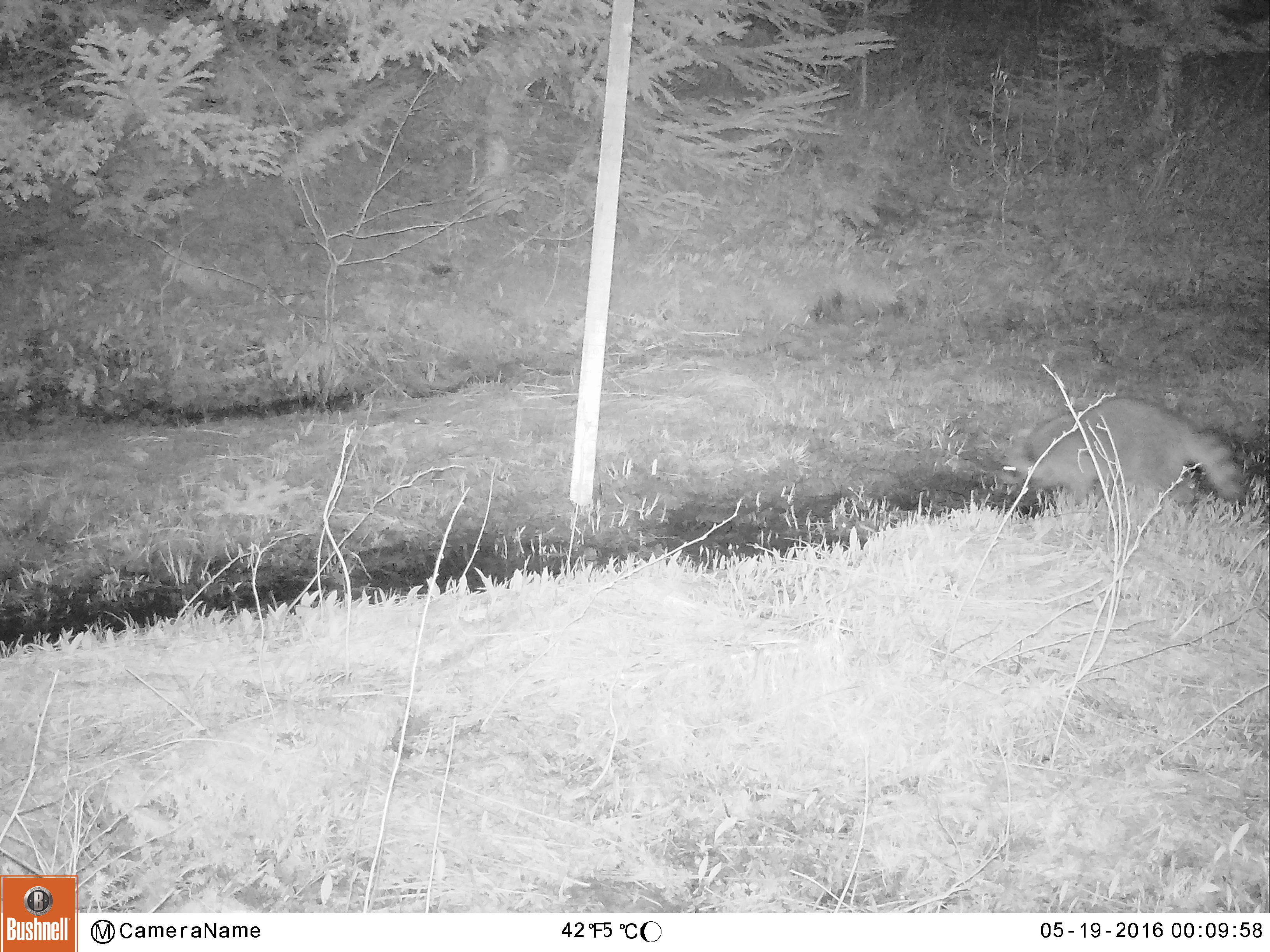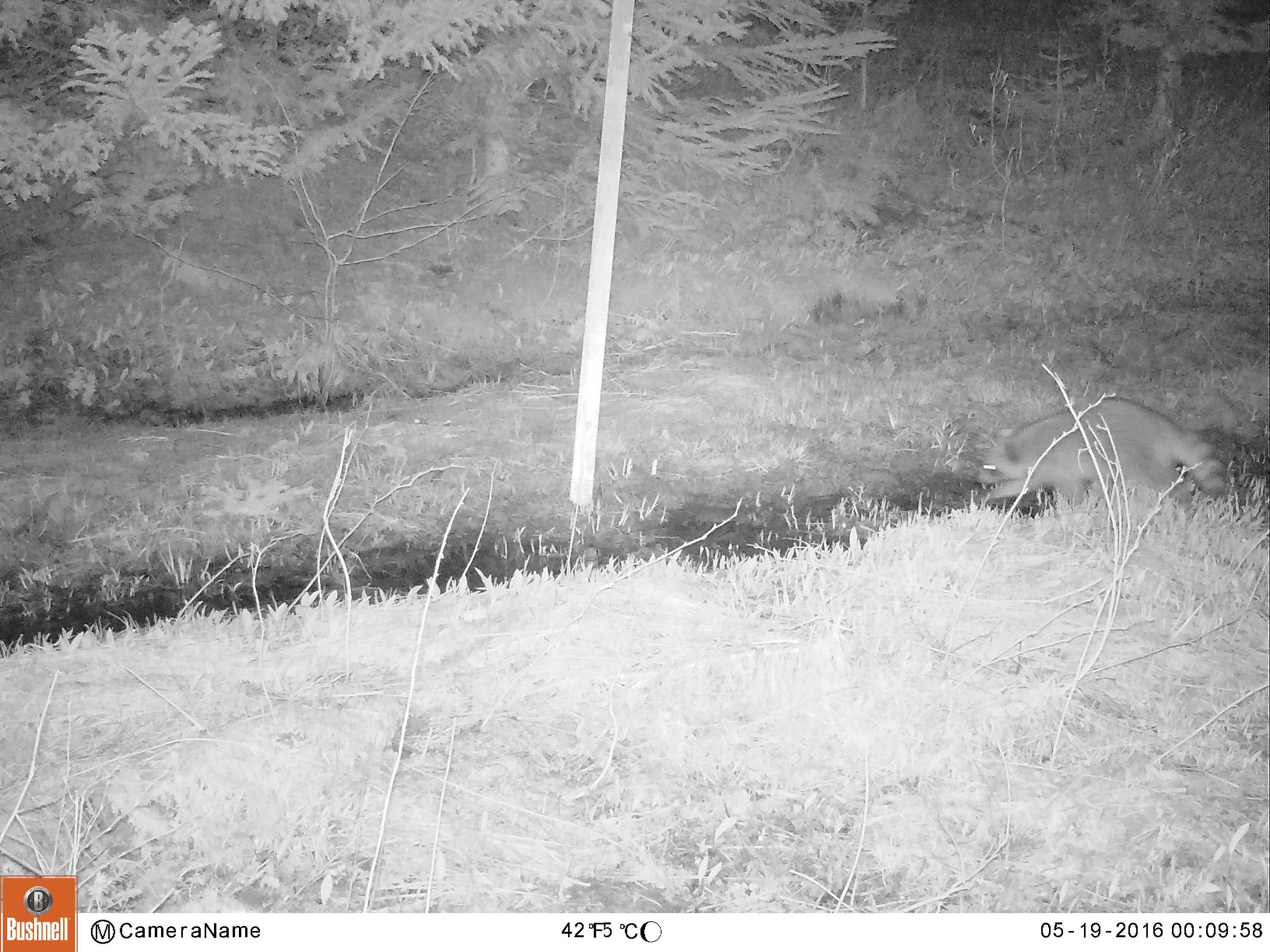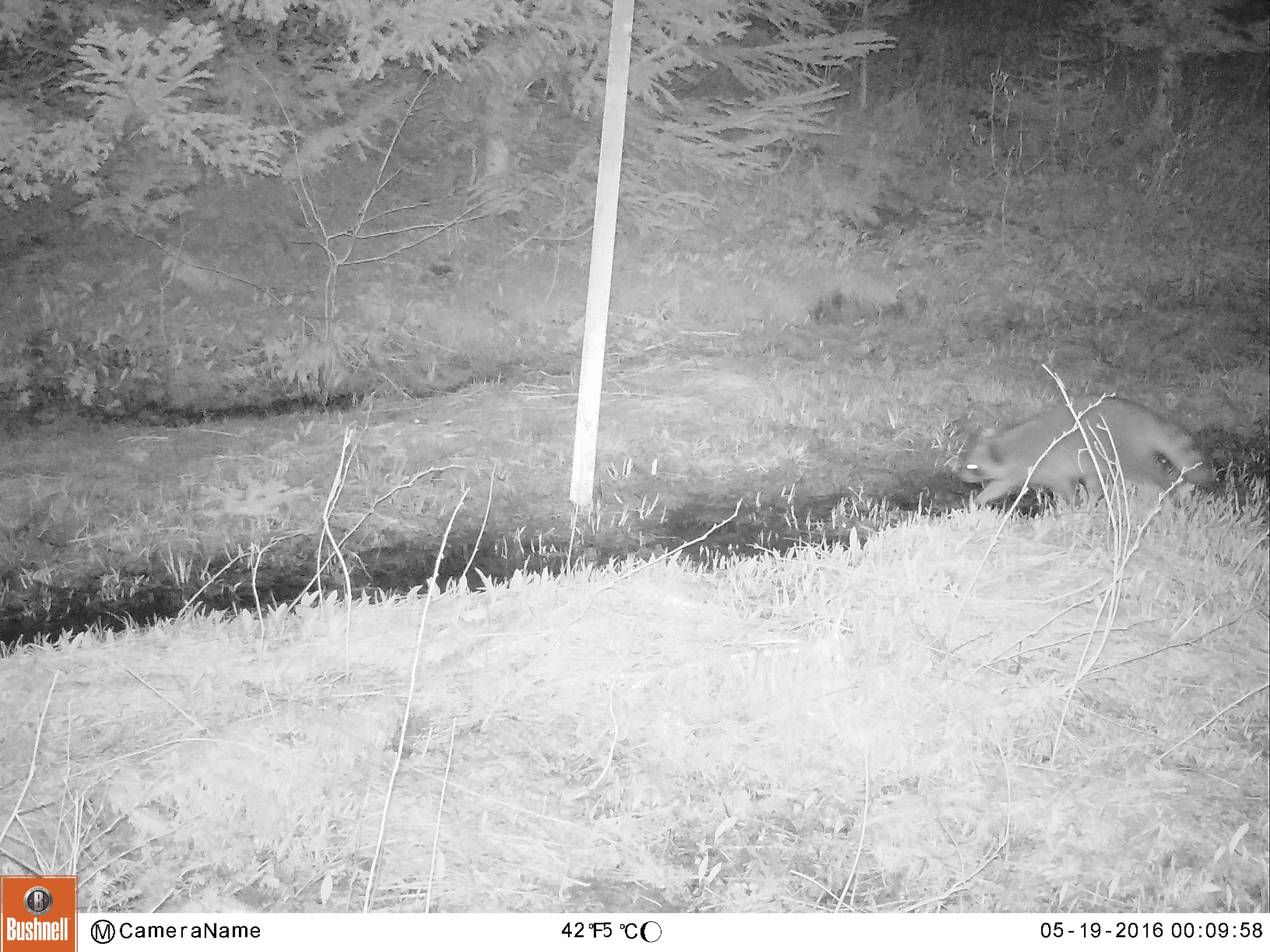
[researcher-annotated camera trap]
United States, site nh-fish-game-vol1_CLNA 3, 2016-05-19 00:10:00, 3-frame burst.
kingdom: Animalia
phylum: Chordata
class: Mammalia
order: Carnivora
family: Procyonidae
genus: Procyon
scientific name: Procyon lotor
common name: raccoon